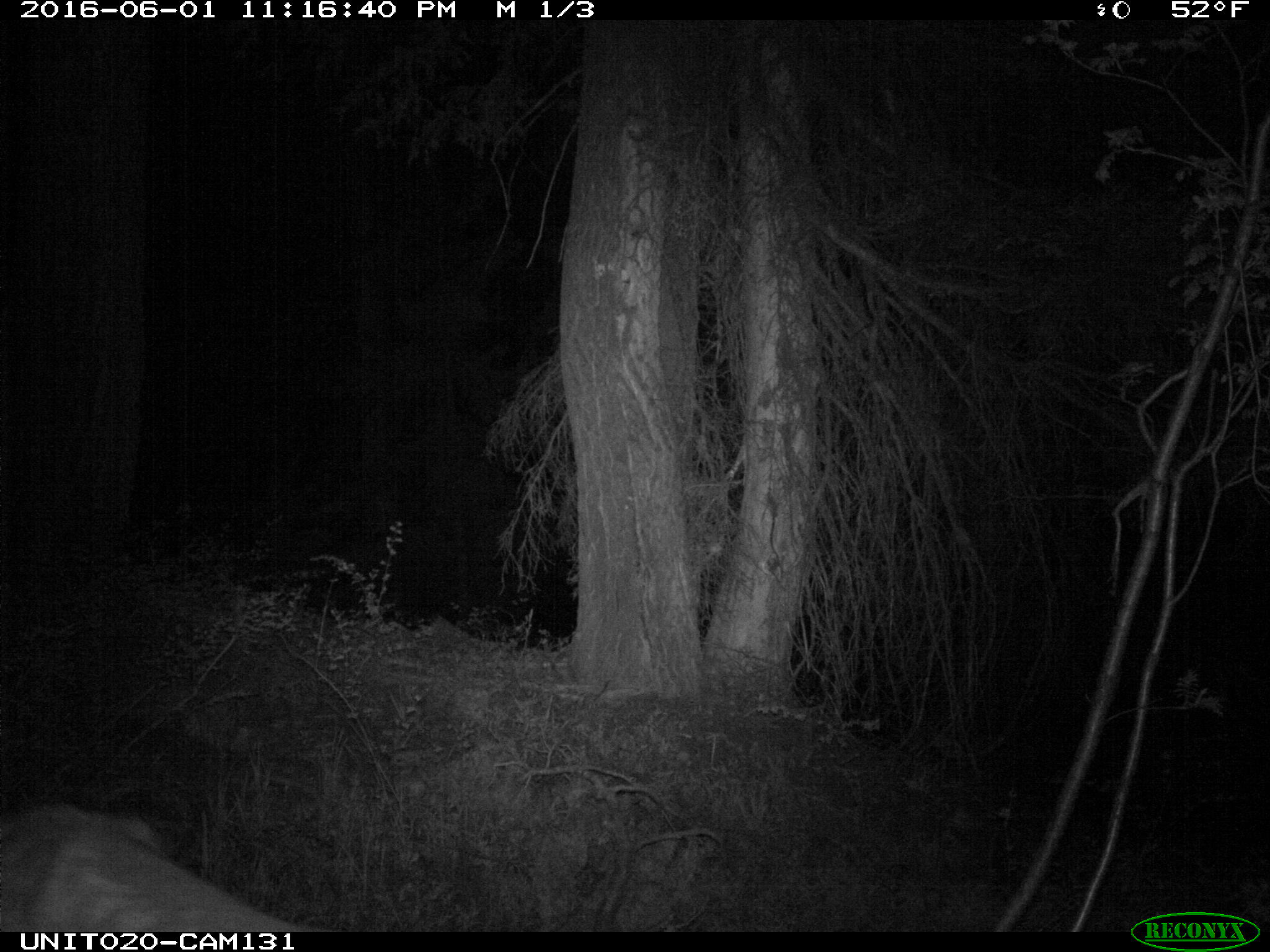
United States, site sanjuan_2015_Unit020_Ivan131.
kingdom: Animalia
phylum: Chordata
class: Mammalia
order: Artiodactyla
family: Cervidae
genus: Odocoileus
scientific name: Odocoileus hemionus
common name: mule deer